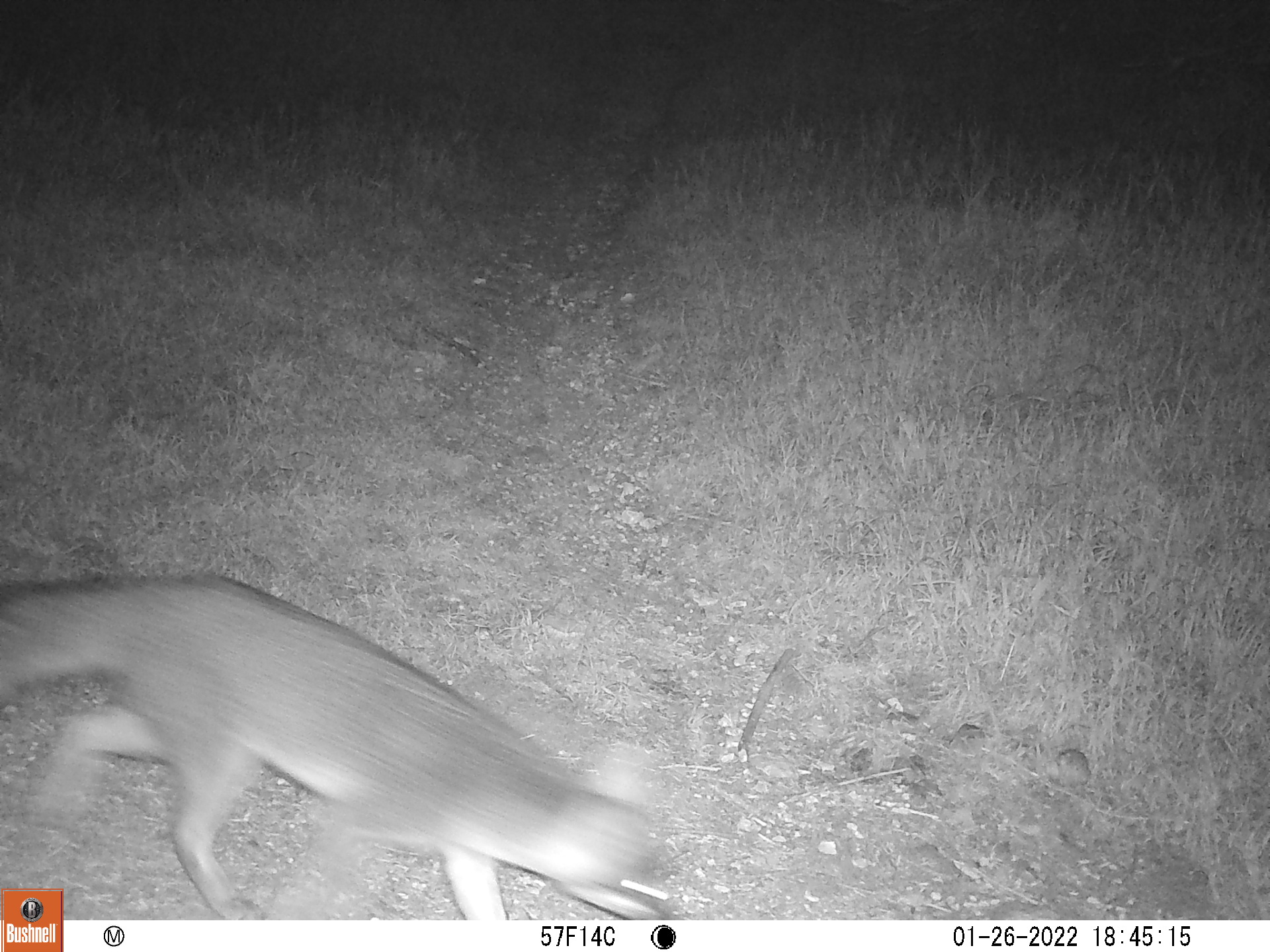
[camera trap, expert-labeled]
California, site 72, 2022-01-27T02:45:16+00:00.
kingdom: Animalia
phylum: Chordata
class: Mammalia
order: Carnivora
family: Canidae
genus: Urocyon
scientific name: Urocyon cinereoargenteus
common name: gray fox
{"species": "gray fox (Urocyon cinereoargenteus)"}